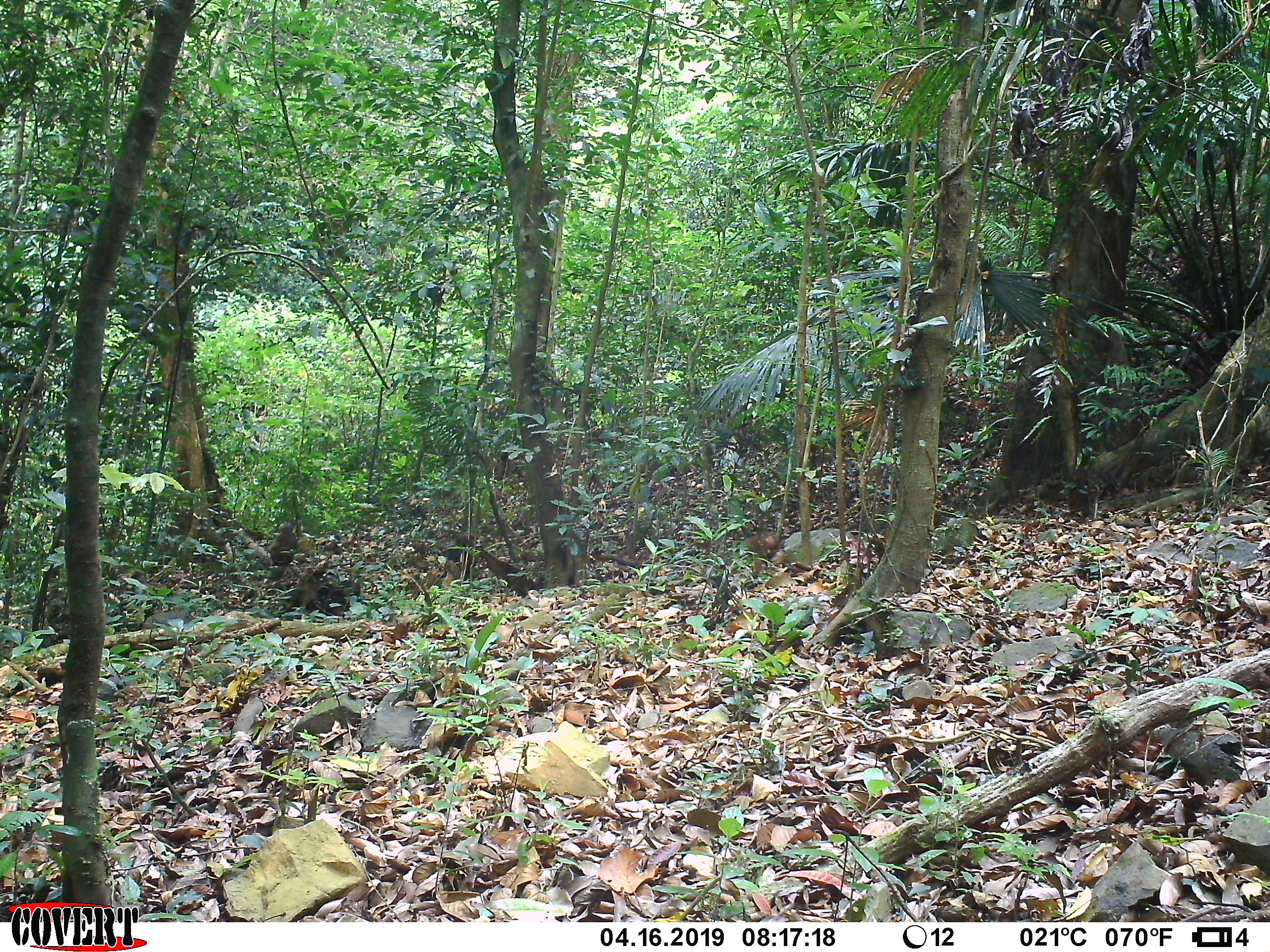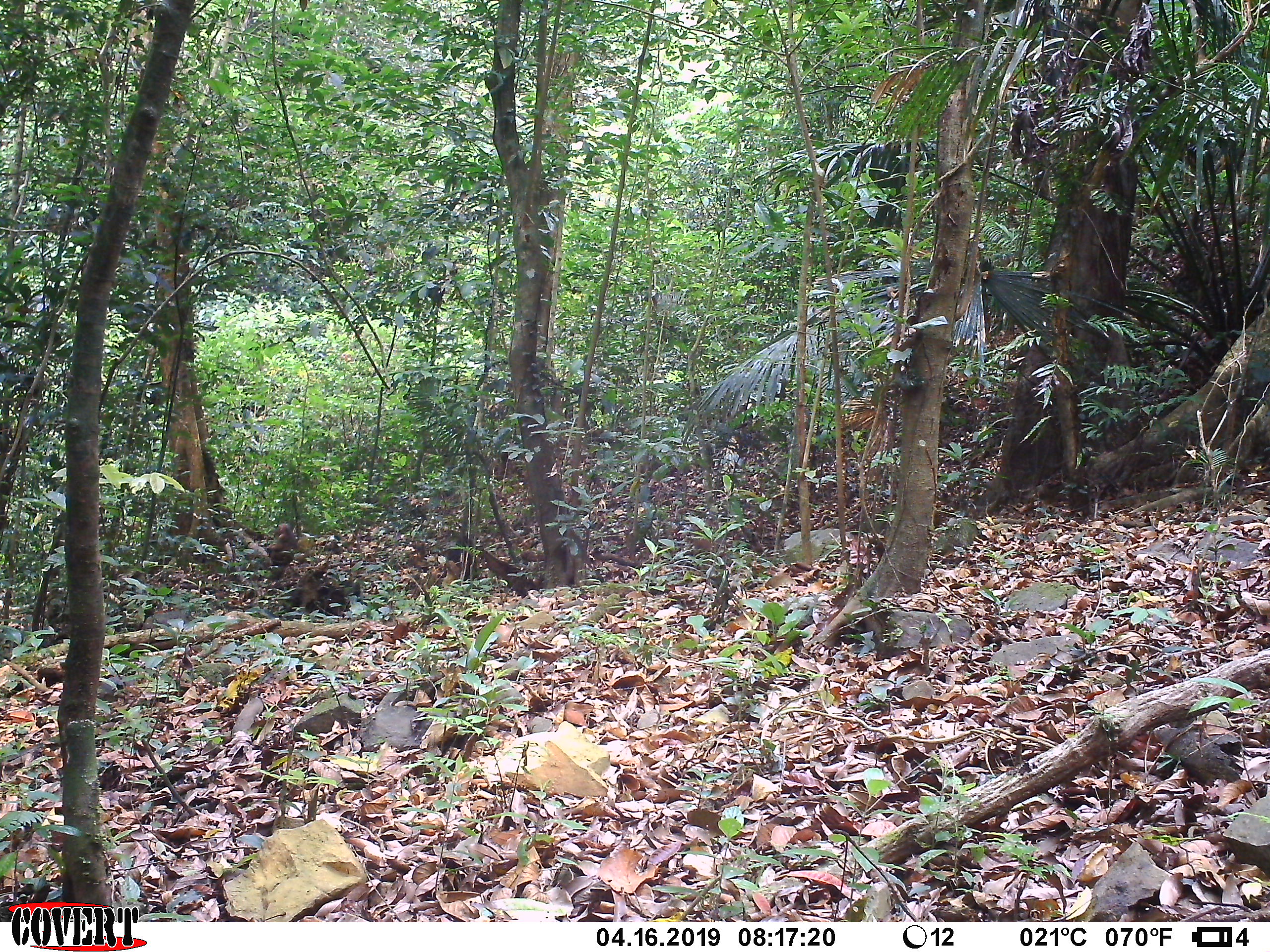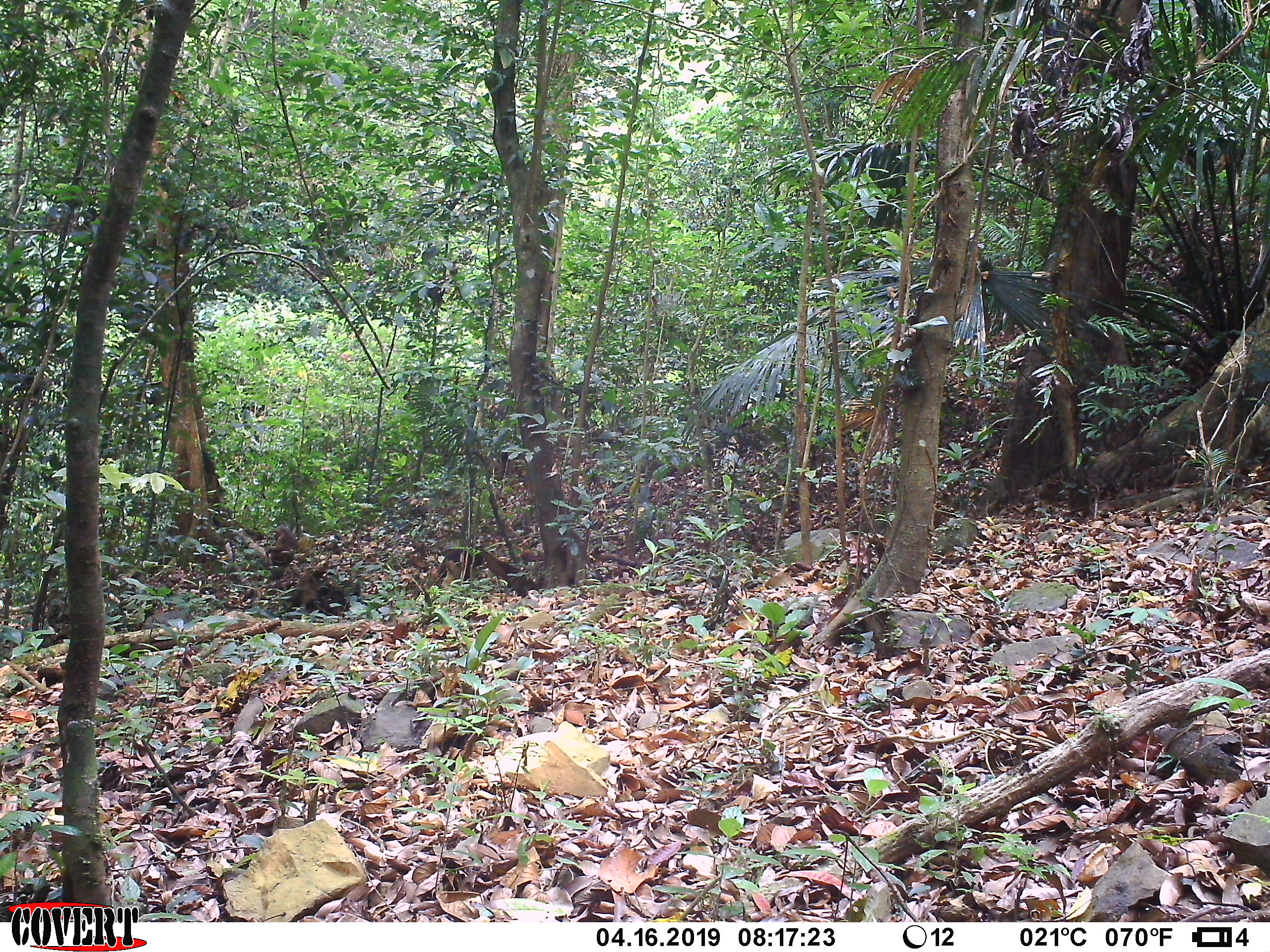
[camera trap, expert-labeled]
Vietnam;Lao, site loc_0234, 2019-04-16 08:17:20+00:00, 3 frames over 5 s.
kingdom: Animalia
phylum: Chordata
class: Mammalia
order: Primates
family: Cercopithecidae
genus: Macaca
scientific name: Macaca arctoides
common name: stump-tailed macaque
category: stump tailed macaque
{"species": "stump tailed macaque (stump-tailed macaque) (Macaca arctoides)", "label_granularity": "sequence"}